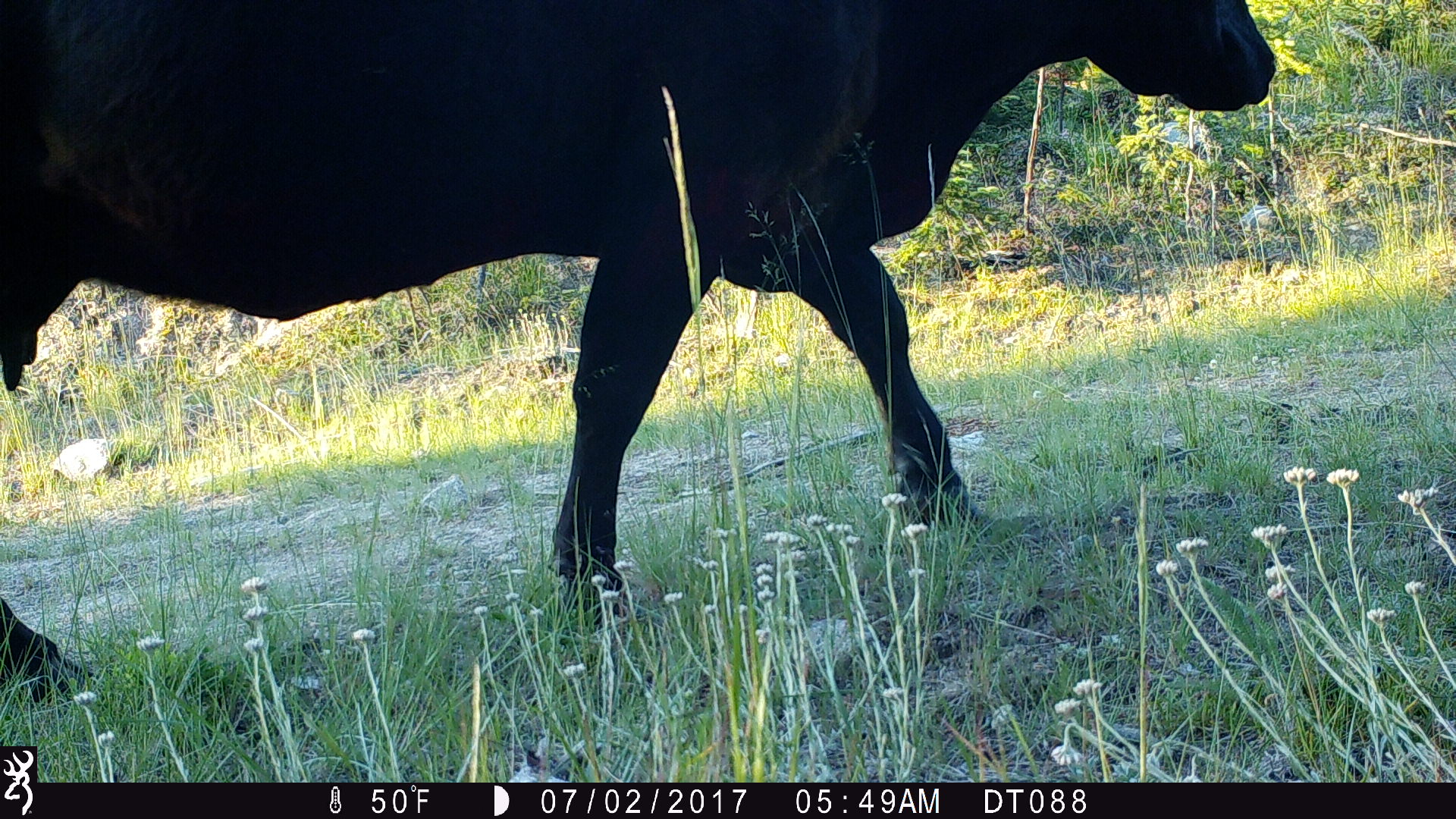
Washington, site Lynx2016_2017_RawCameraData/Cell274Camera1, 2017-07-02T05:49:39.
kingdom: Animalia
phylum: Chordata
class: Mammalia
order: Artiodactyla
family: Bovidae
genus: Bos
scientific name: Bos taurus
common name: domestic cattle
Domestic cattle (Bos taurus). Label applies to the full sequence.